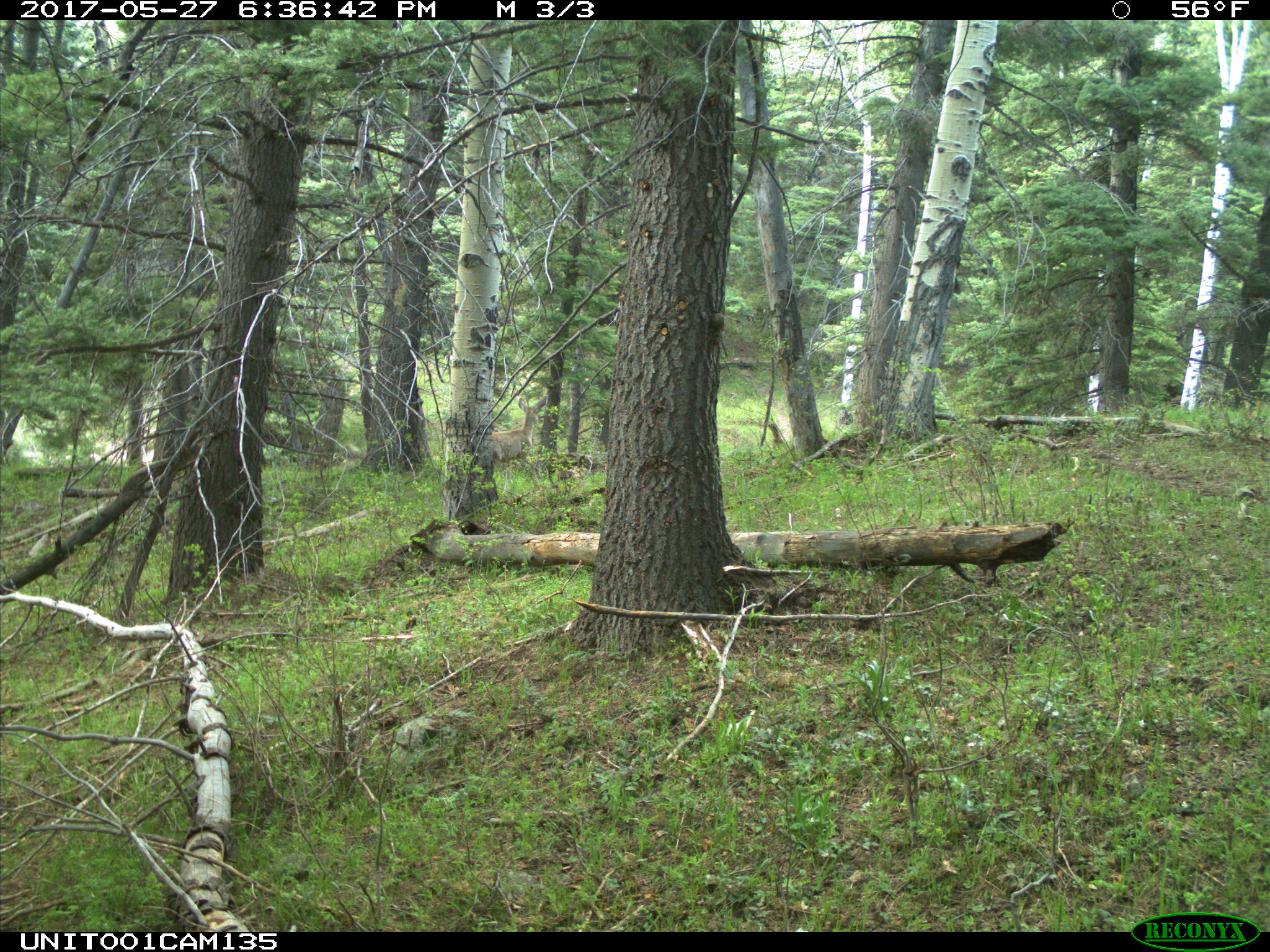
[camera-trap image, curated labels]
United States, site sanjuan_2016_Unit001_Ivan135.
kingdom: Animalia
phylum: Chordata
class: Mammalia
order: Artiodactyla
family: Cervidae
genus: Odocoileus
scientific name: Odocoileus hemionus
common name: mule deer